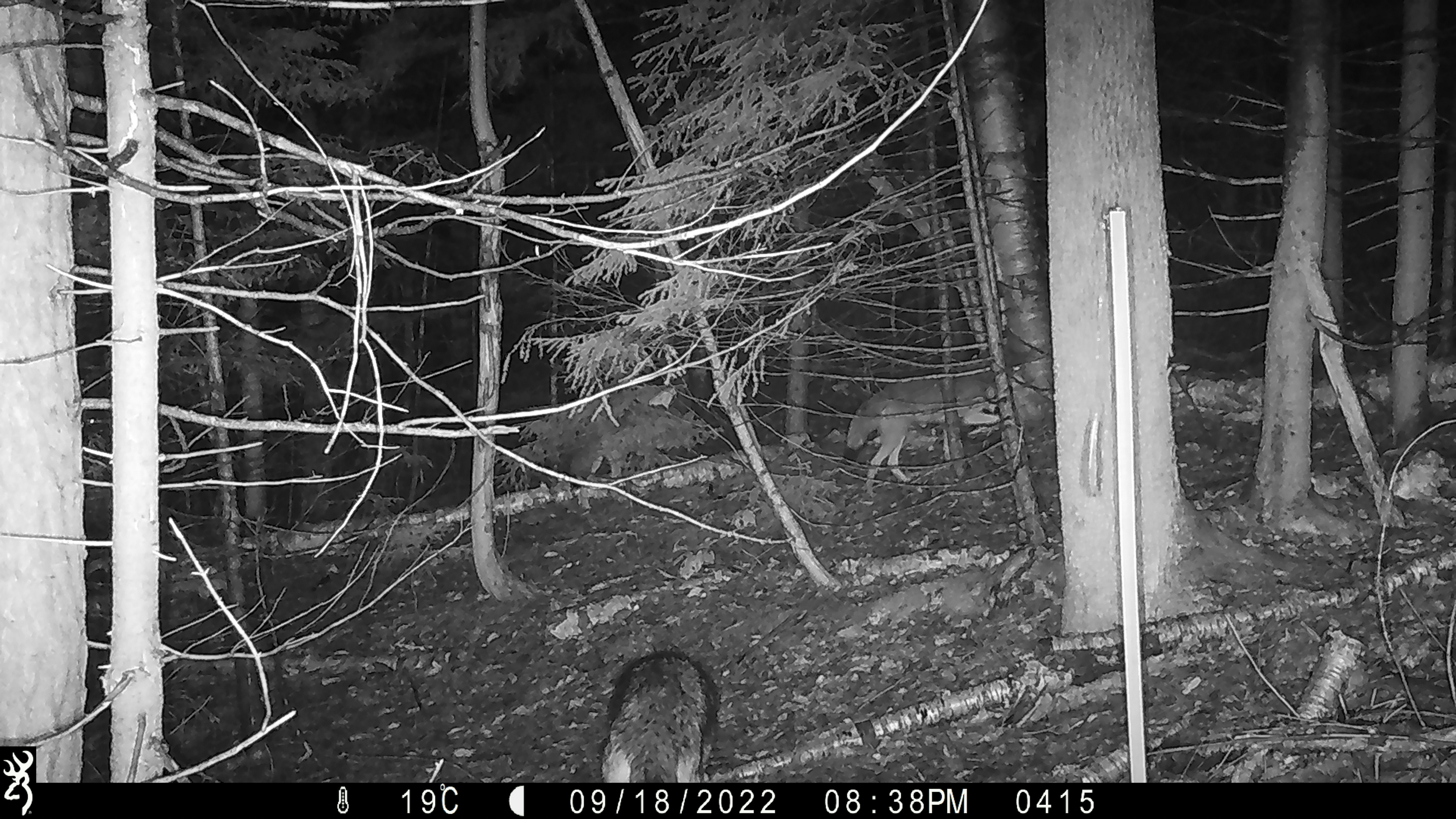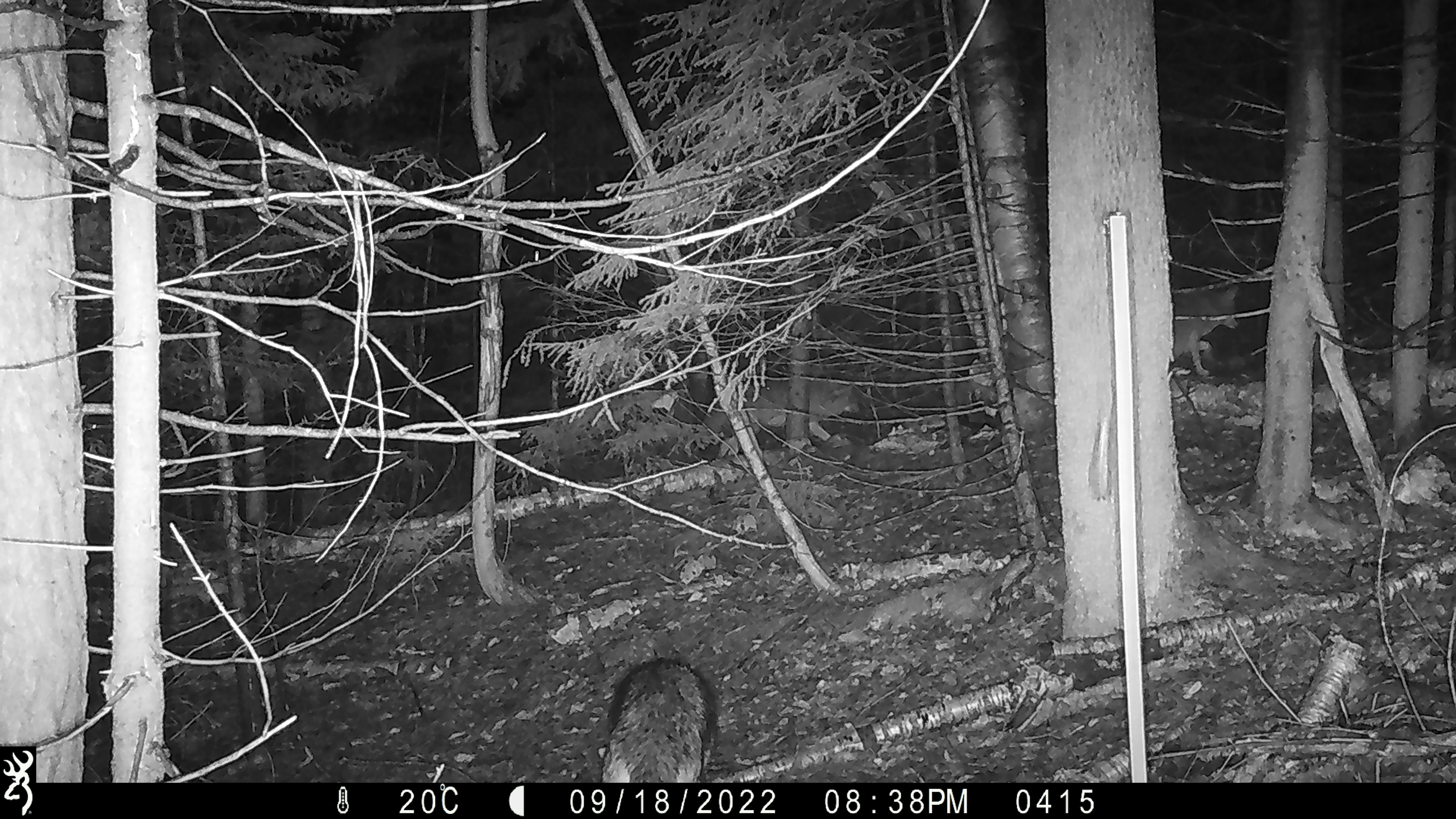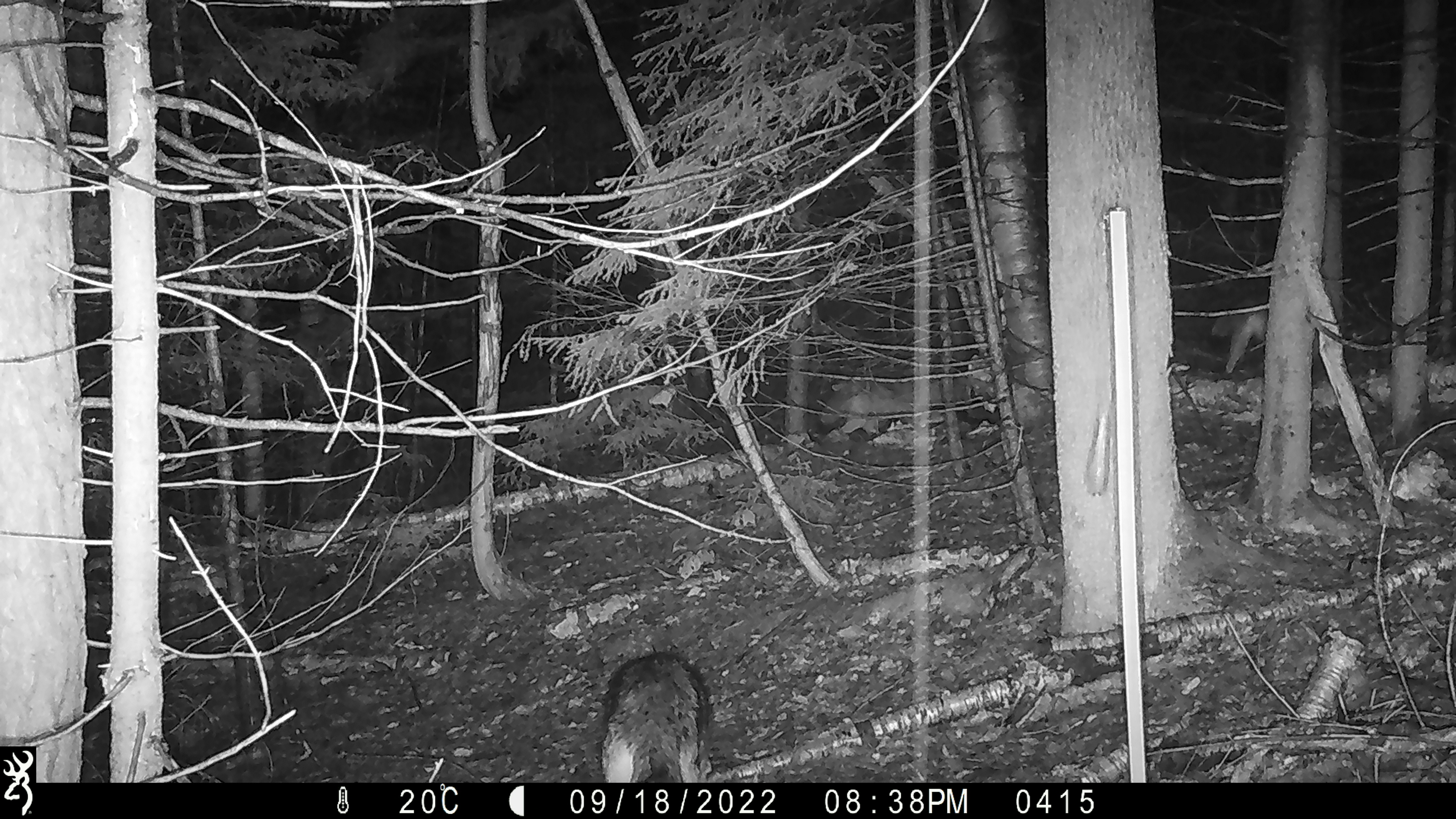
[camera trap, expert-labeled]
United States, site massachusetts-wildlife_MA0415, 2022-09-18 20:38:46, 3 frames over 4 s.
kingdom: Animalia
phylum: Chordata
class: Mammalia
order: Carnivora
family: Canidae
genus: Canis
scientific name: Canis latrans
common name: coyote